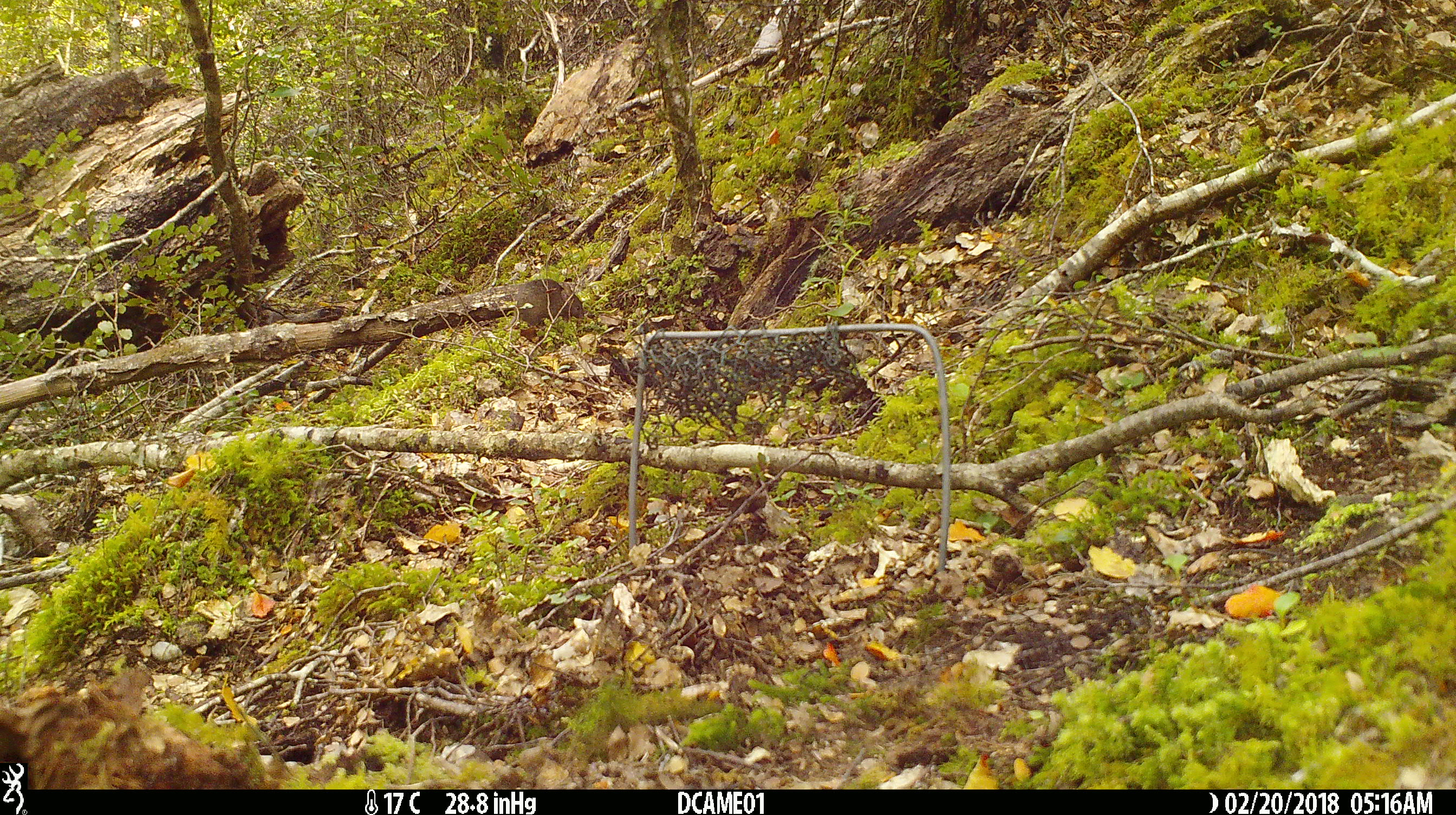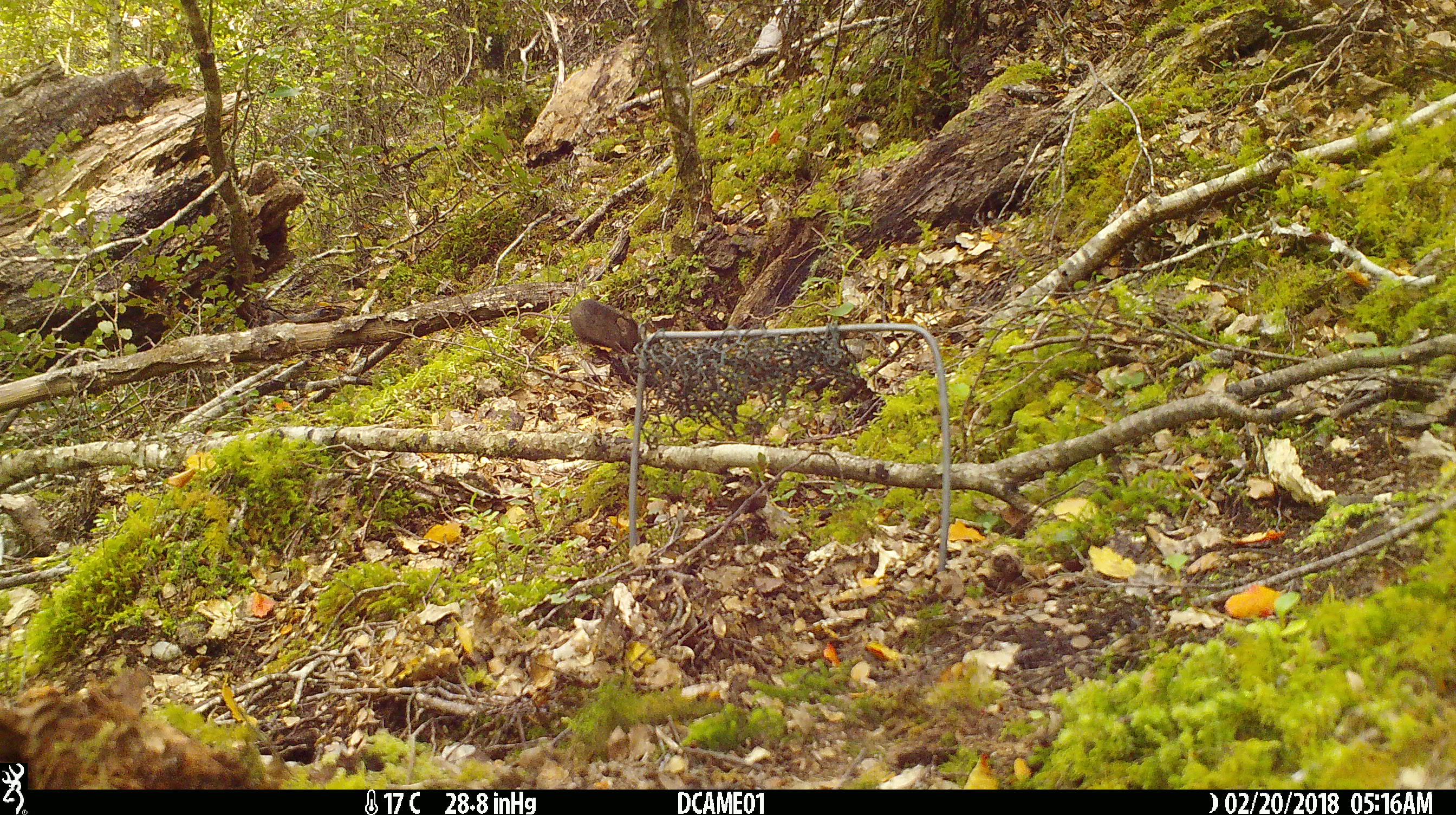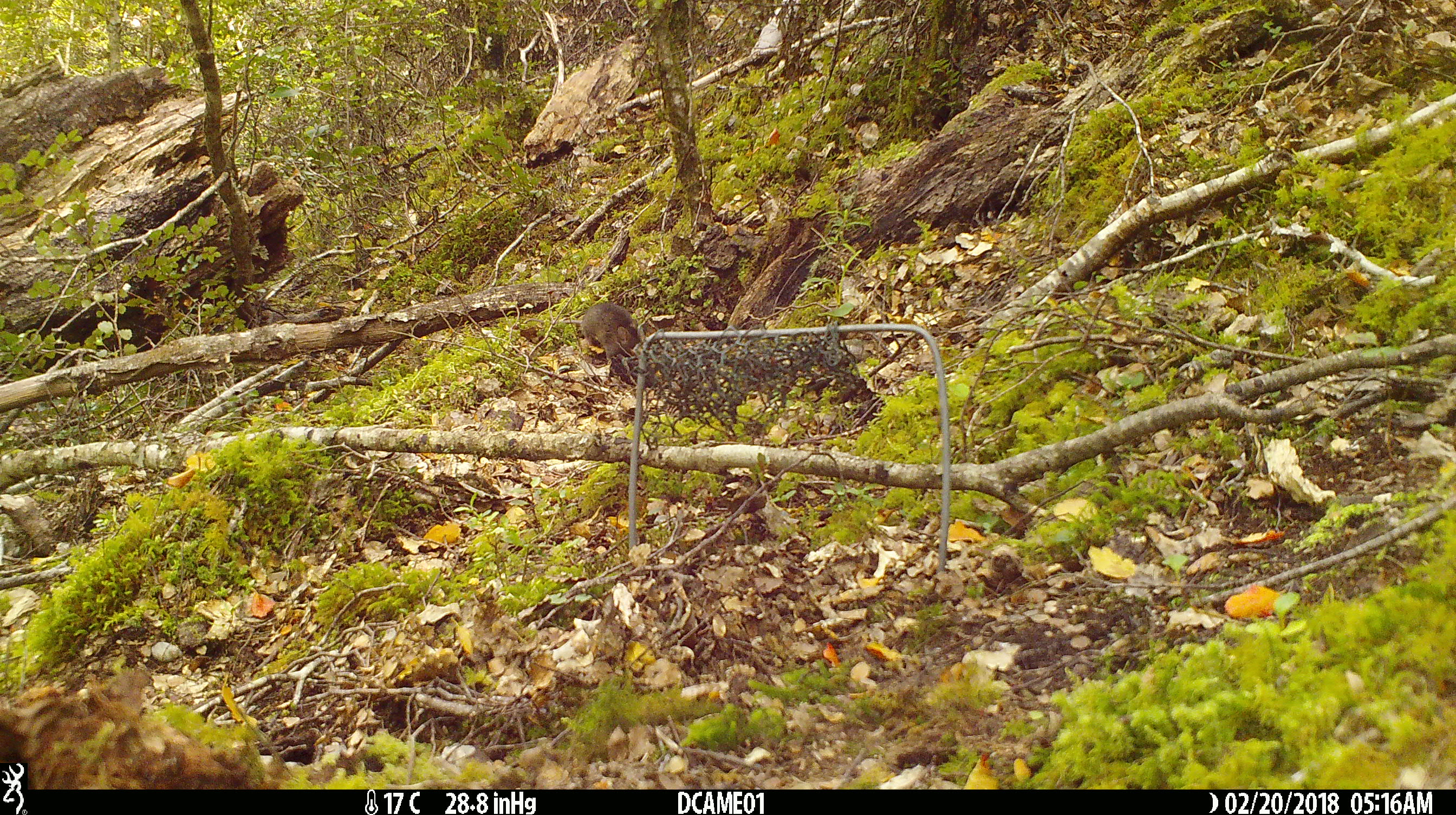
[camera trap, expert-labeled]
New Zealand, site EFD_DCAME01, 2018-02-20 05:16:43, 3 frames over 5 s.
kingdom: Animalia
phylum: Chordata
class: Mammalia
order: Rodentia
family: Muridae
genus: Mus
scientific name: Mus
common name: mouse